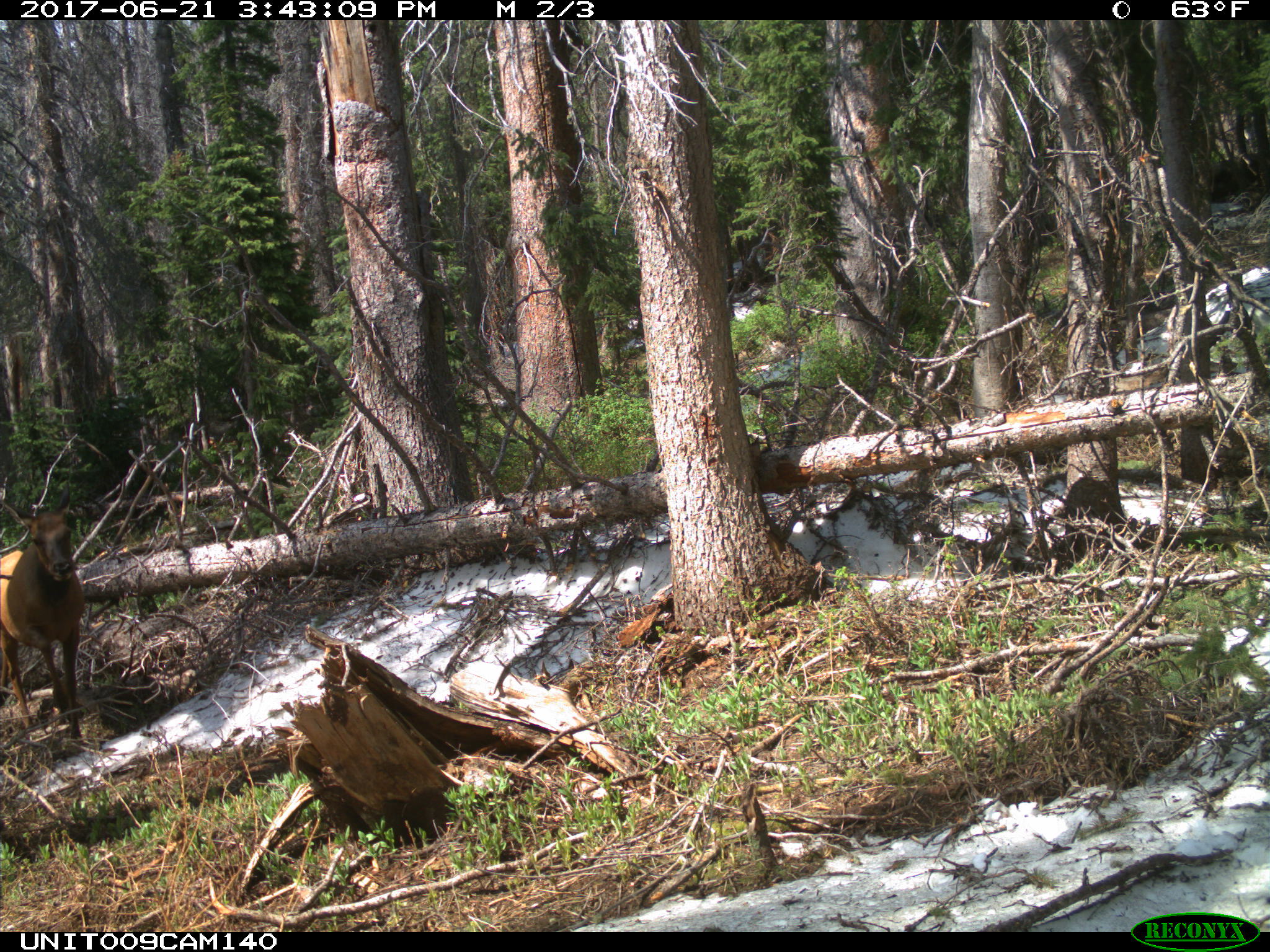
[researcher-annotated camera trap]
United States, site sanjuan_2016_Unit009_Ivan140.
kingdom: Animalia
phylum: Chordata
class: Mammalia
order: Artiodactyla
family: Cervidae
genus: Cervus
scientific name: Cervus elaphus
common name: red deer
Cervus elaphus (red deer).